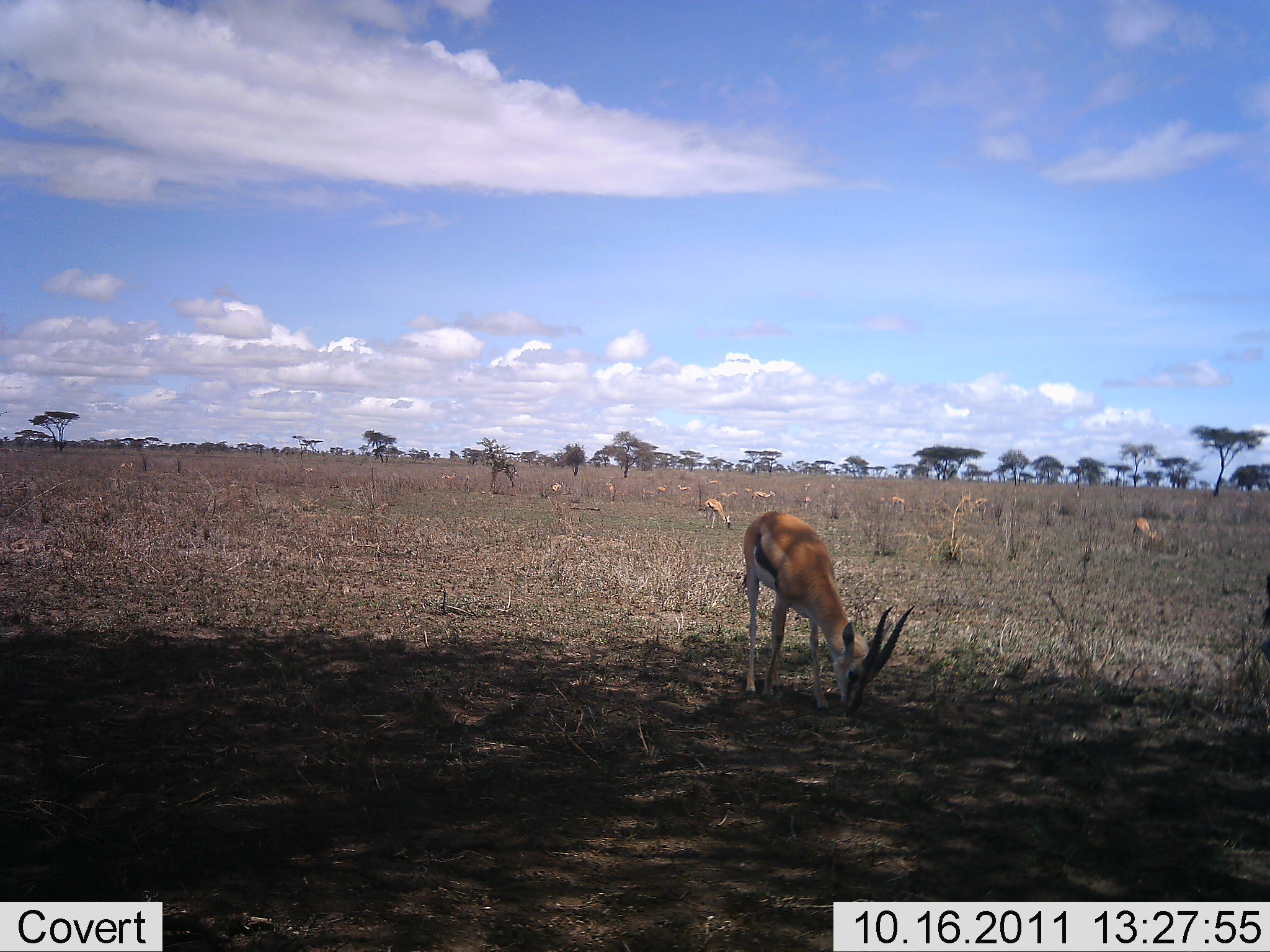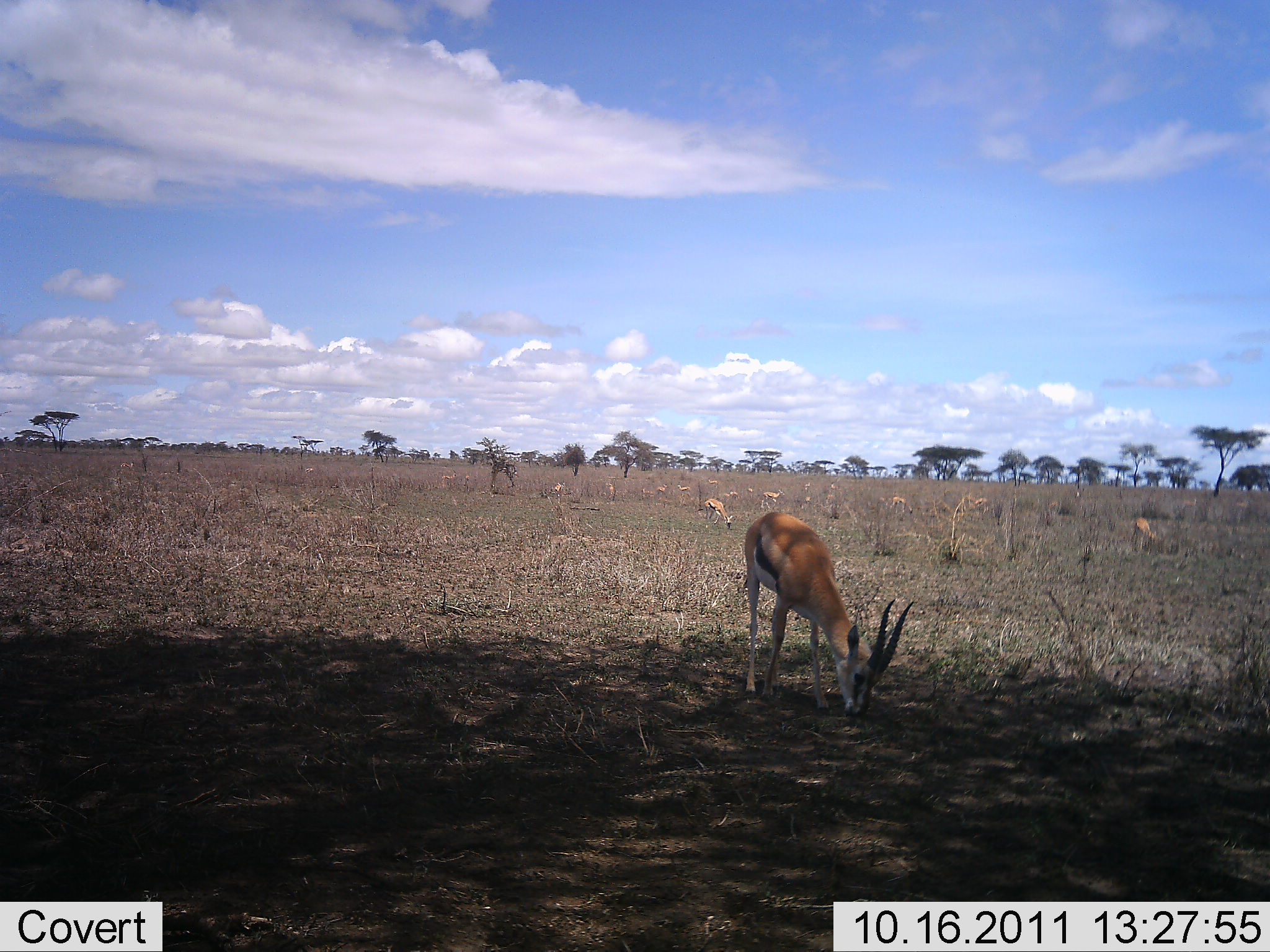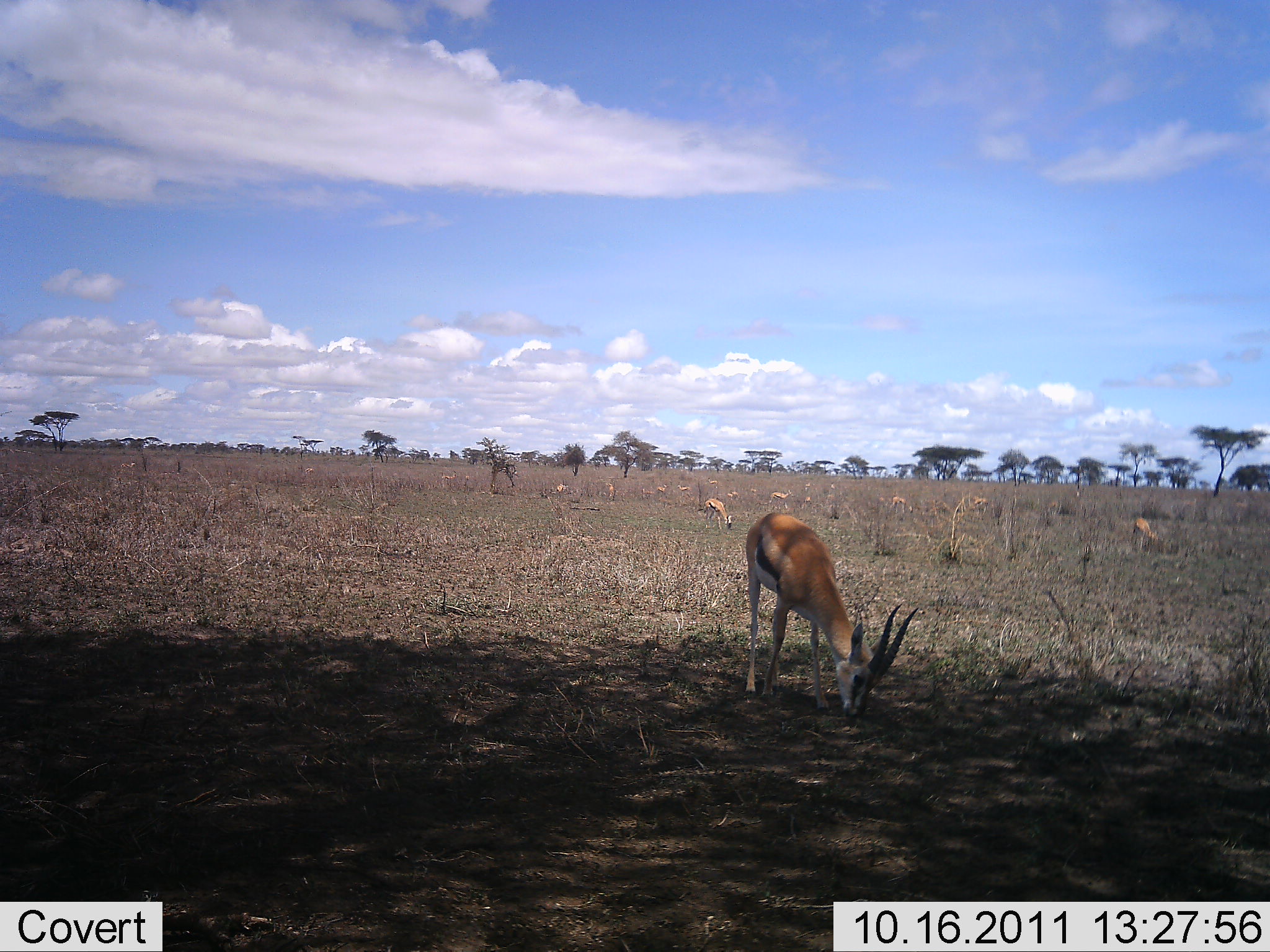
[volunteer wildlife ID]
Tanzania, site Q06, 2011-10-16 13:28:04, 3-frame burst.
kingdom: Animalia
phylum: Chordata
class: Mammalia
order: Artiodactyla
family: Bovidae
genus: Eudorcas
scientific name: Eudorcas thomsonii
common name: thomson's gazelle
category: gazellethomsons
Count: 11-50.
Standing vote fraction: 20%.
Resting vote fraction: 0%.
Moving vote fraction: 13%.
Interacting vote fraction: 0%.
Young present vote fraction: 0%.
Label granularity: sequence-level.